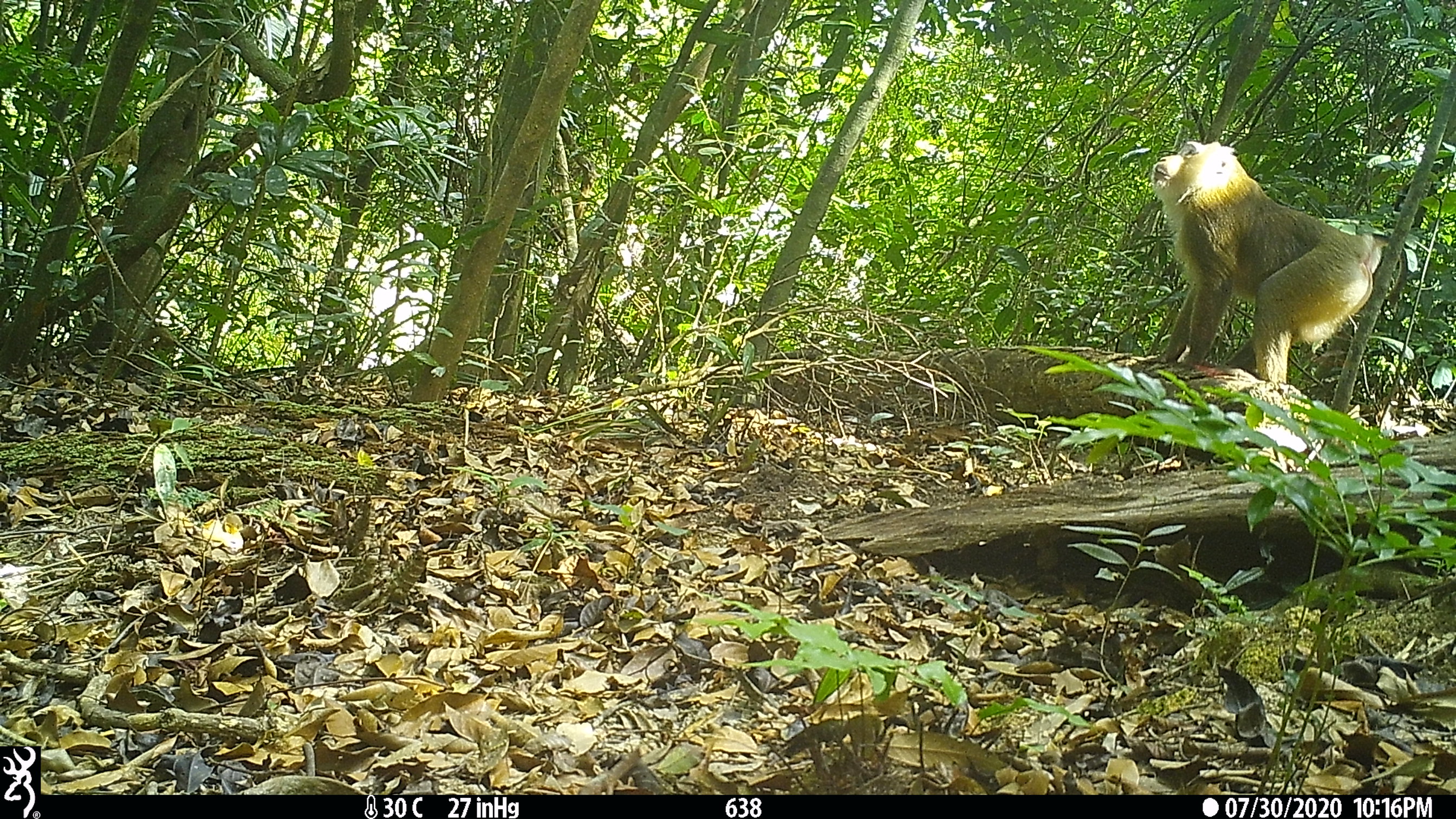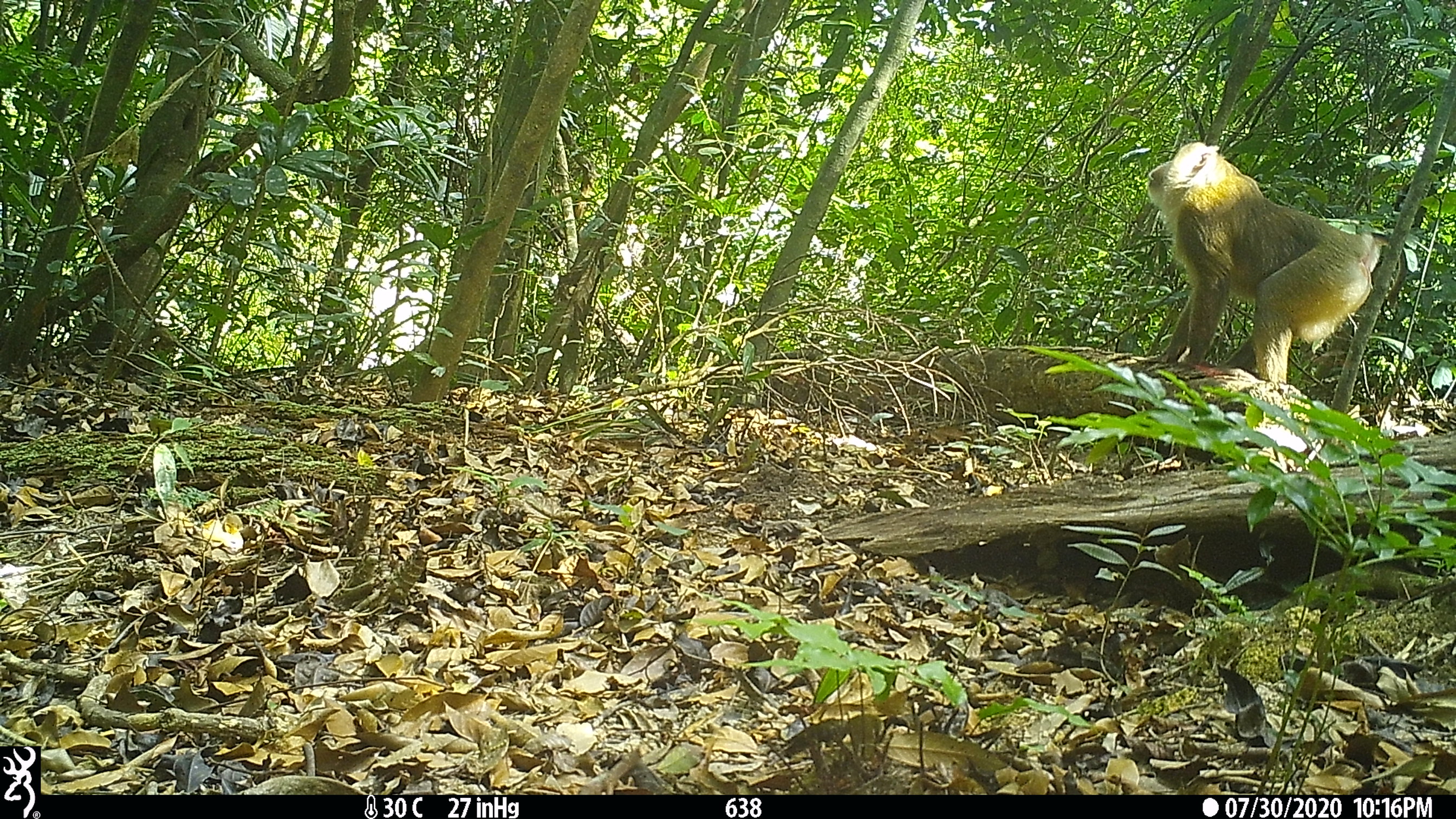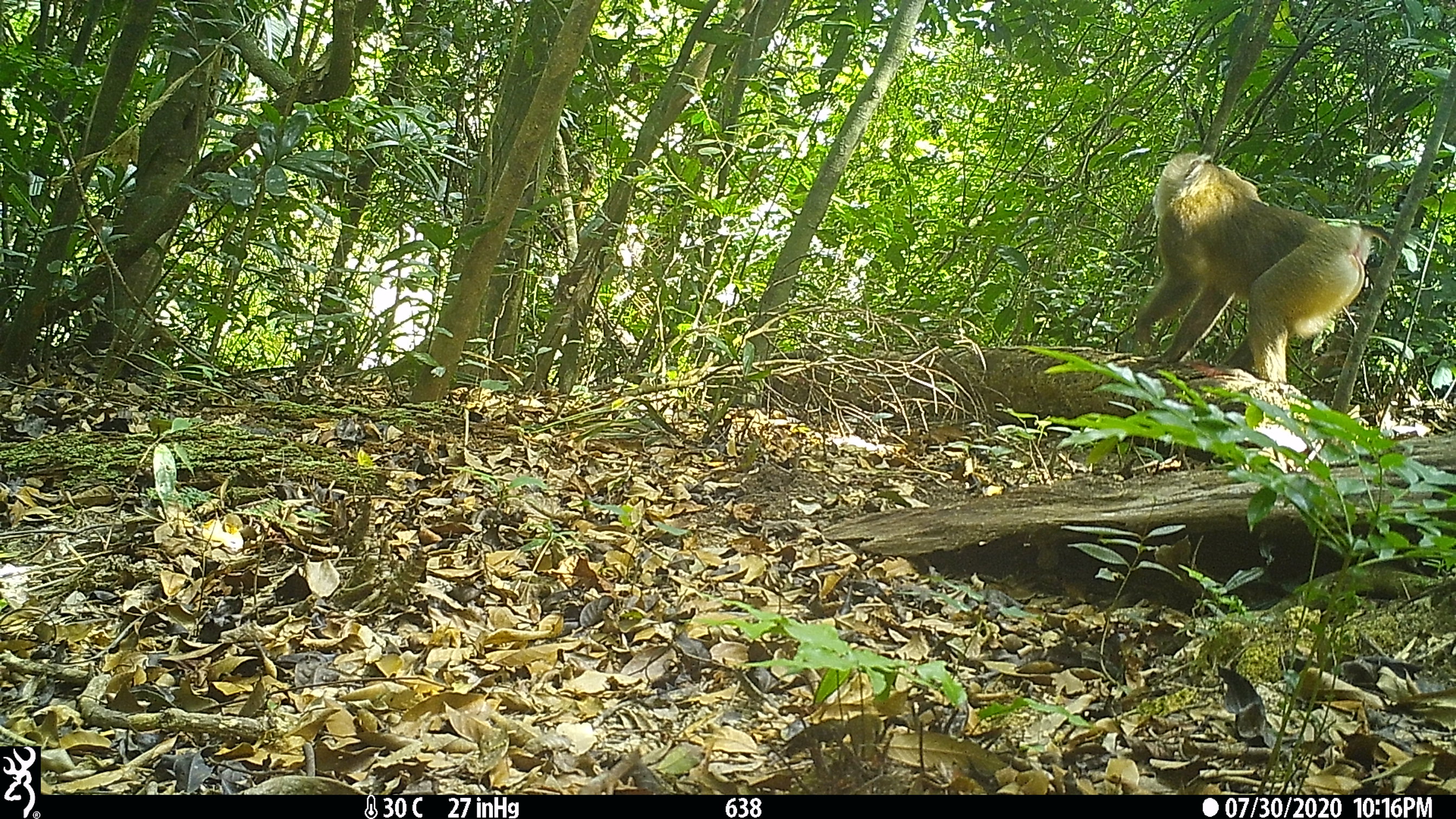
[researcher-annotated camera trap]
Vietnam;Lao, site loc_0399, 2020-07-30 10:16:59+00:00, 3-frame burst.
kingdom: Animalia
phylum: Chordata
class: Mammalia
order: Primates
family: Cercopithecidae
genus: Macaca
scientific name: Macaca nemestrina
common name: pig-tailed macaque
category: pig tailed macaque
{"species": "pig tailed macaque (pig-tailed macaque) (Macaca nemestrina)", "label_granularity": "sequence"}